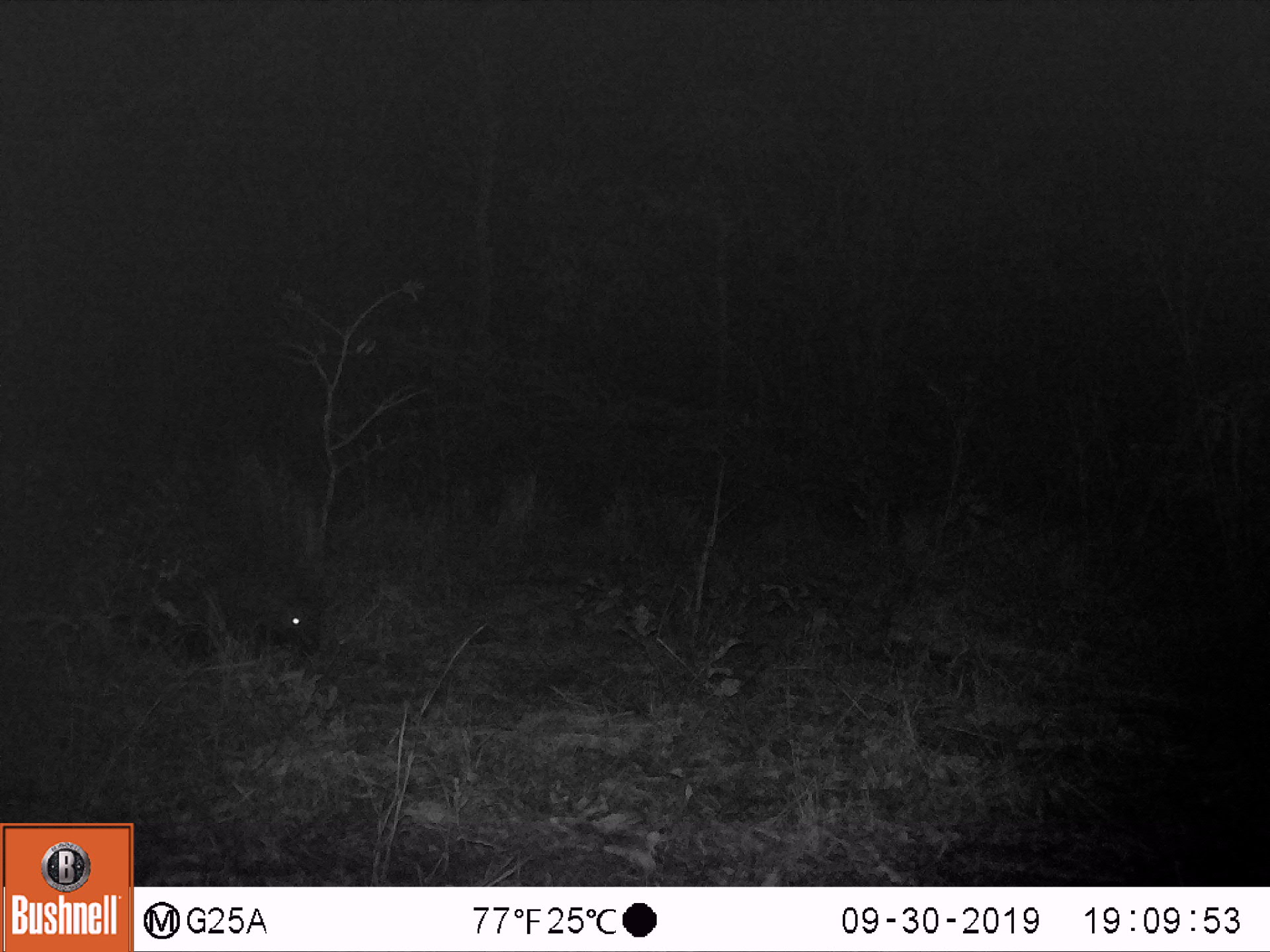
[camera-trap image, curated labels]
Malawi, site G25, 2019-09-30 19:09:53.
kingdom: Animalia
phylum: Chordata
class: Mammalia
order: Rodentia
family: Hystricidae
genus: Hystrix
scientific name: Hystrix africaeaustralis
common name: cape porcupine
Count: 1.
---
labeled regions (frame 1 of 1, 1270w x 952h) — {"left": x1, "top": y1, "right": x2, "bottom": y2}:
cape porcupine: {"left": 87, "top": 449, "right": 326, "bottom": 660}